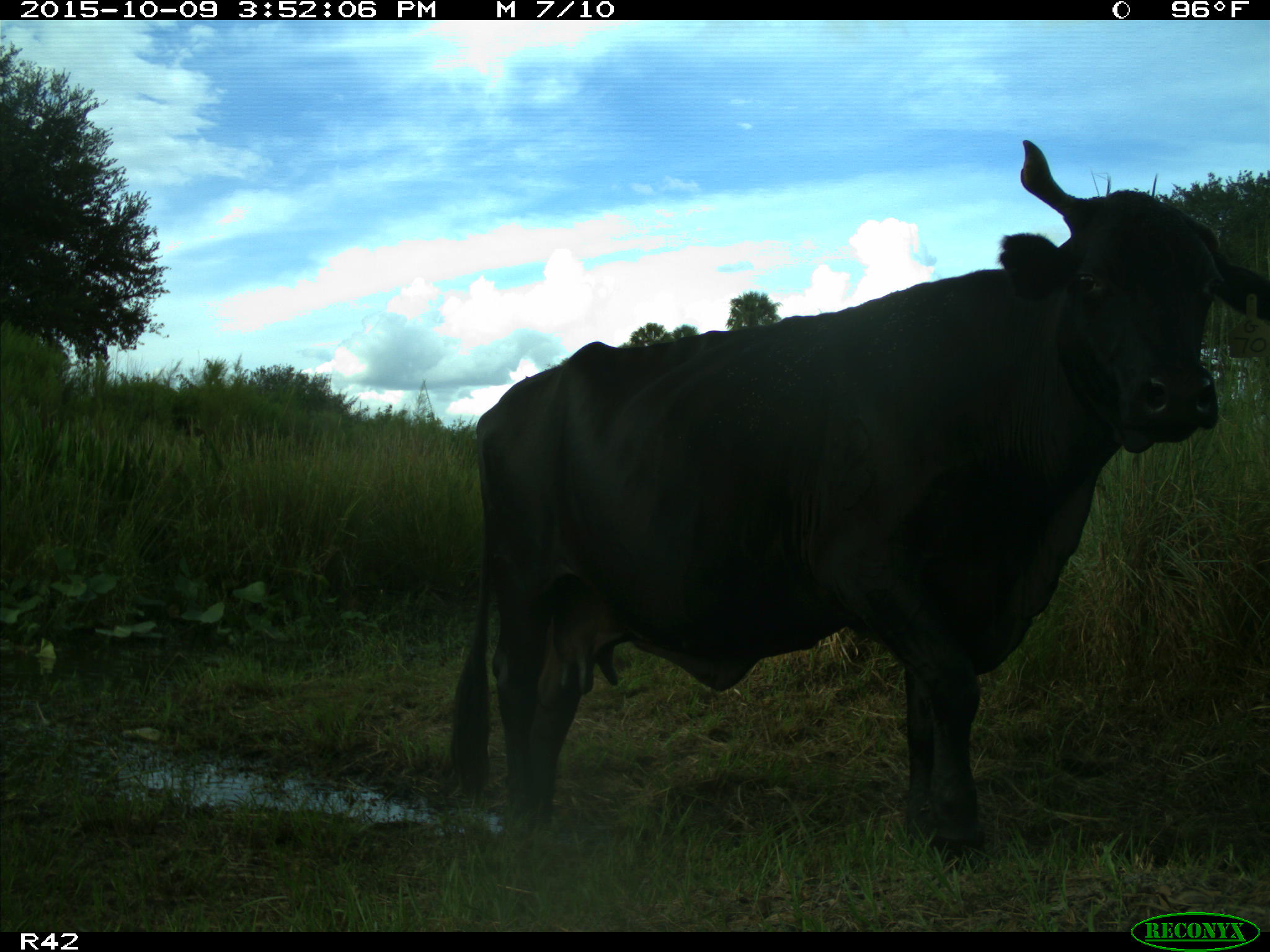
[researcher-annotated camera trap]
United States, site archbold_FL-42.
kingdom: Animalia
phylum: Chordata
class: Mammalia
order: Artiodactyla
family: Bovidae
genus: Bos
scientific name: Bos taurus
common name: domestic cow